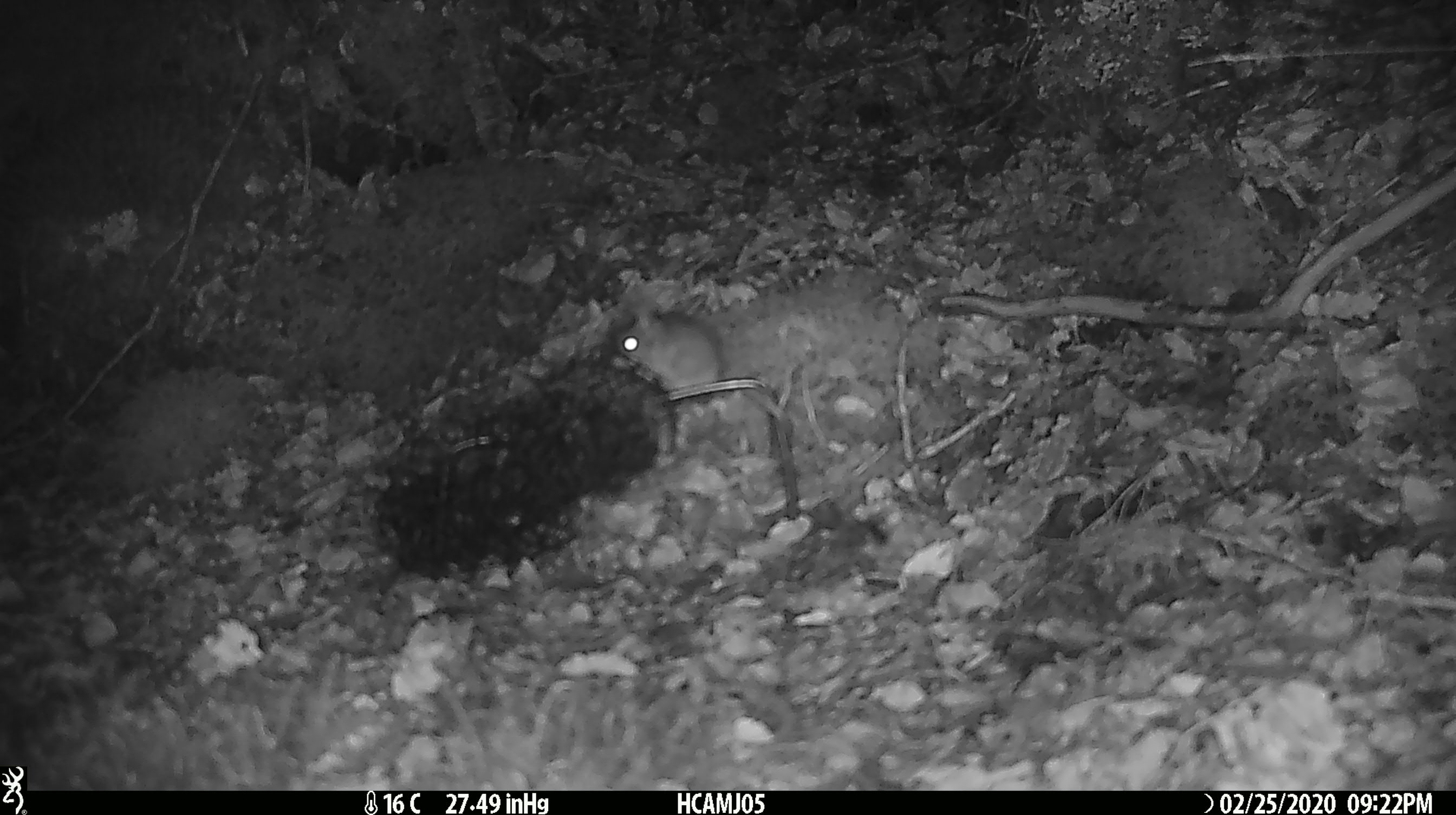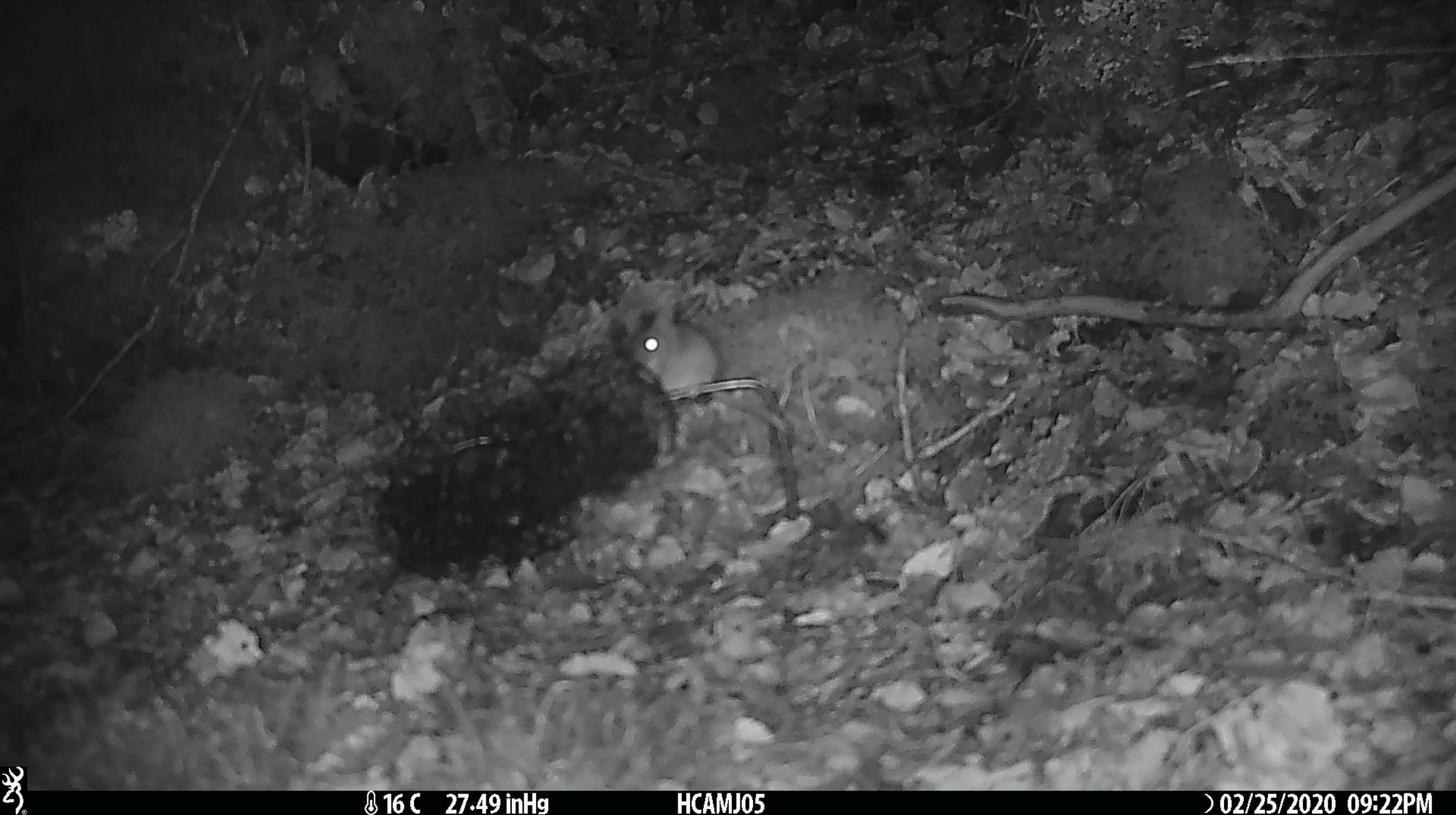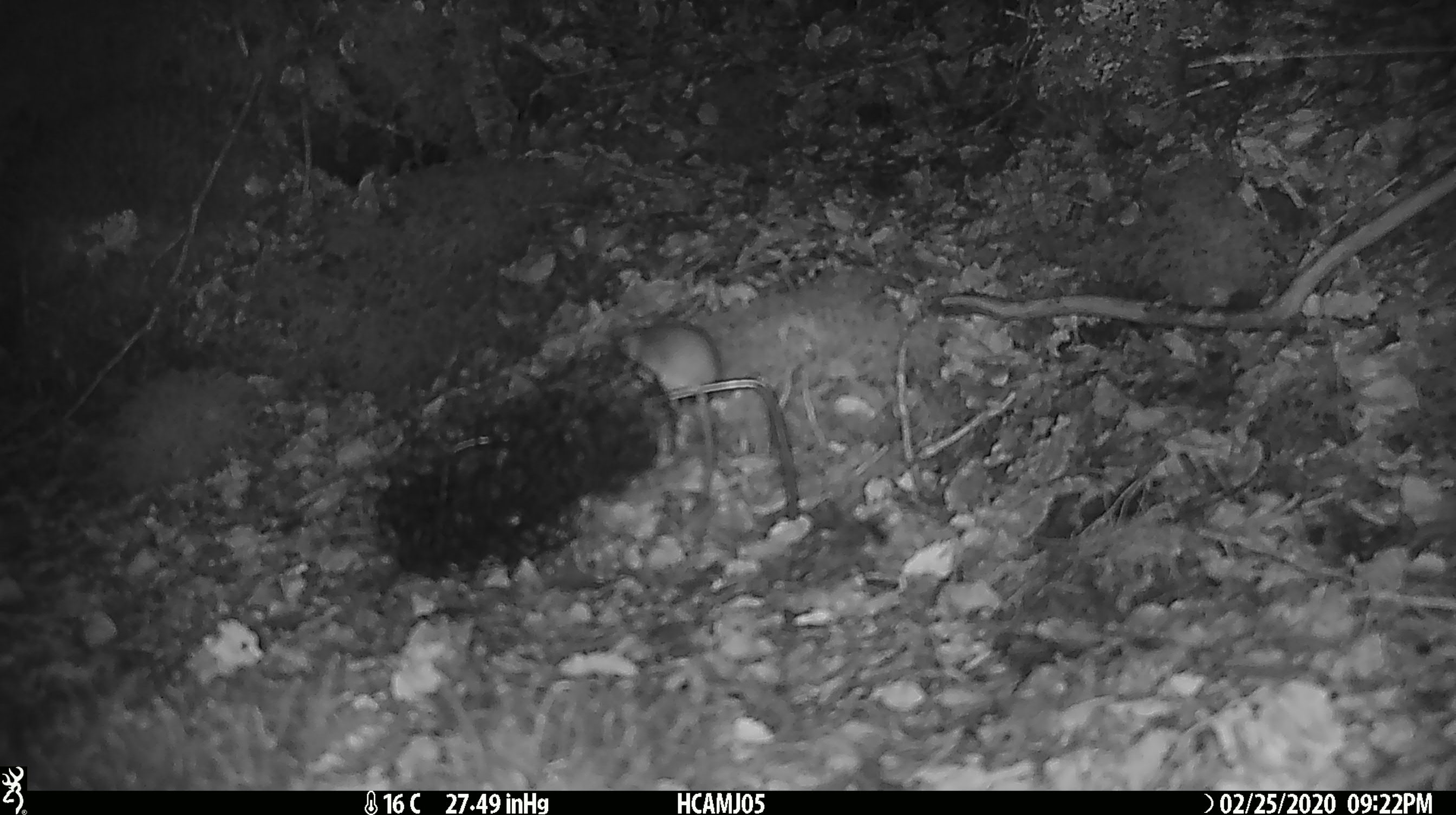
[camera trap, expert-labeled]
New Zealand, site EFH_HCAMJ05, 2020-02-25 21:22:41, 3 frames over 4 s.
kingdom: Animalia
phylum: Chordata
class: Mammalia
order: Rodentia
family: Muridae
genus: Mus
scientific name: Mus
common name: mouse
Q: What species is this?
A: Mouse (Mus).